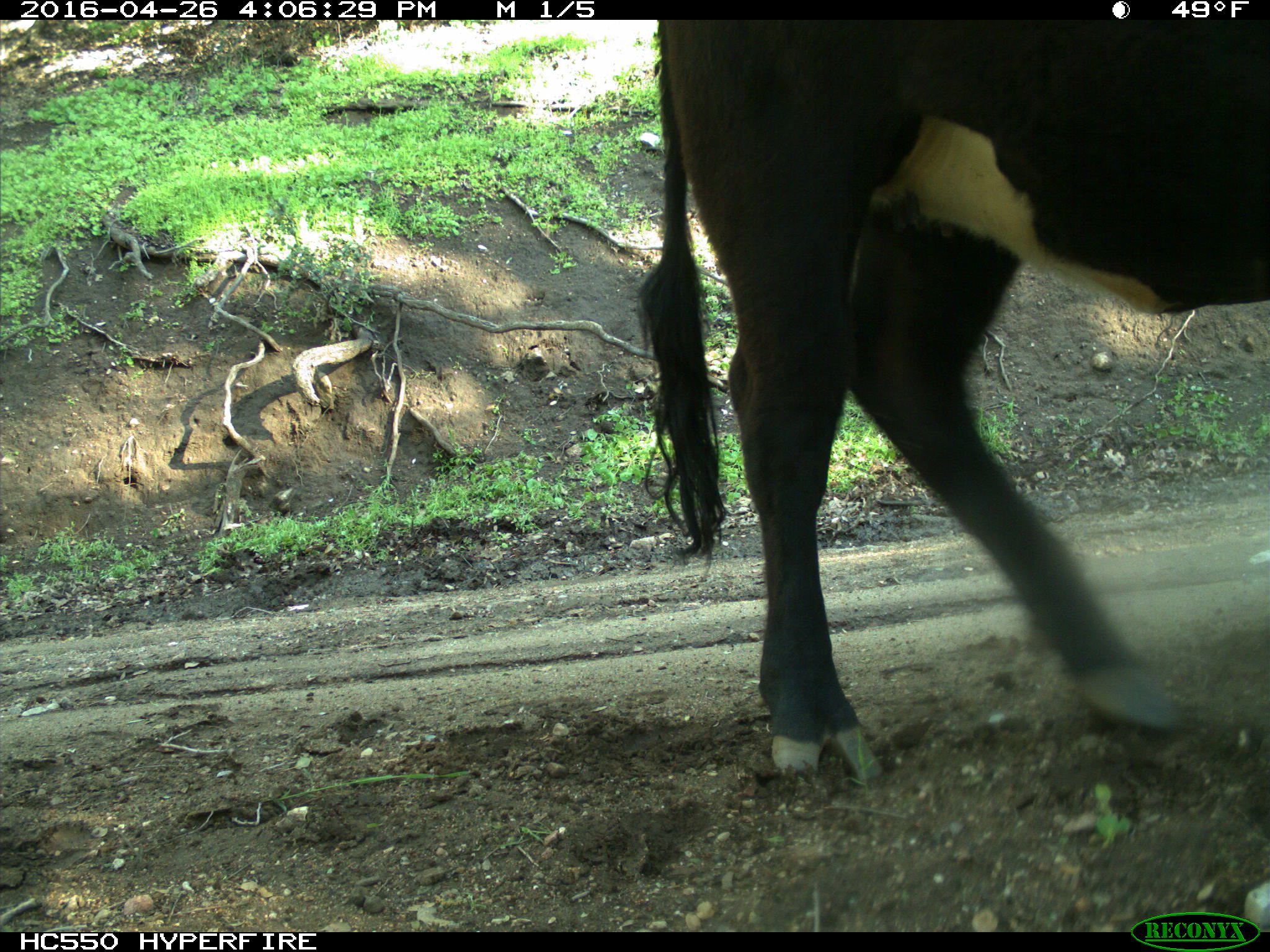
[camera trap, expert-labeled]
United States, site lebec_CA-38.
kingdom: Animalia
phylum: Chordata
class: Mammalia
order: Artiodactyla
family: Bovidae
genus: Bos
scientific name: Bos taurus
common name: domestic cow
Bos taurus (domestic cow).